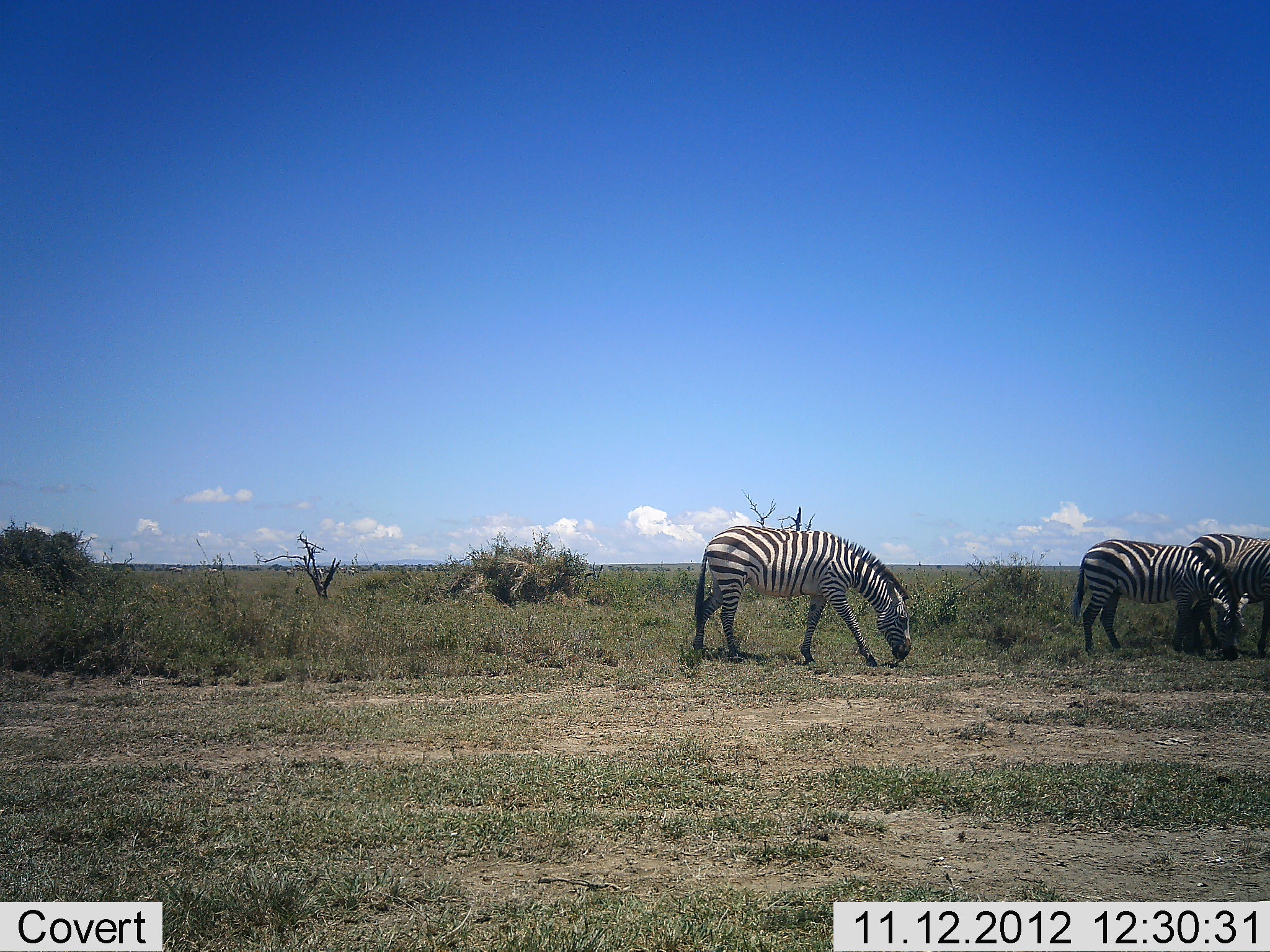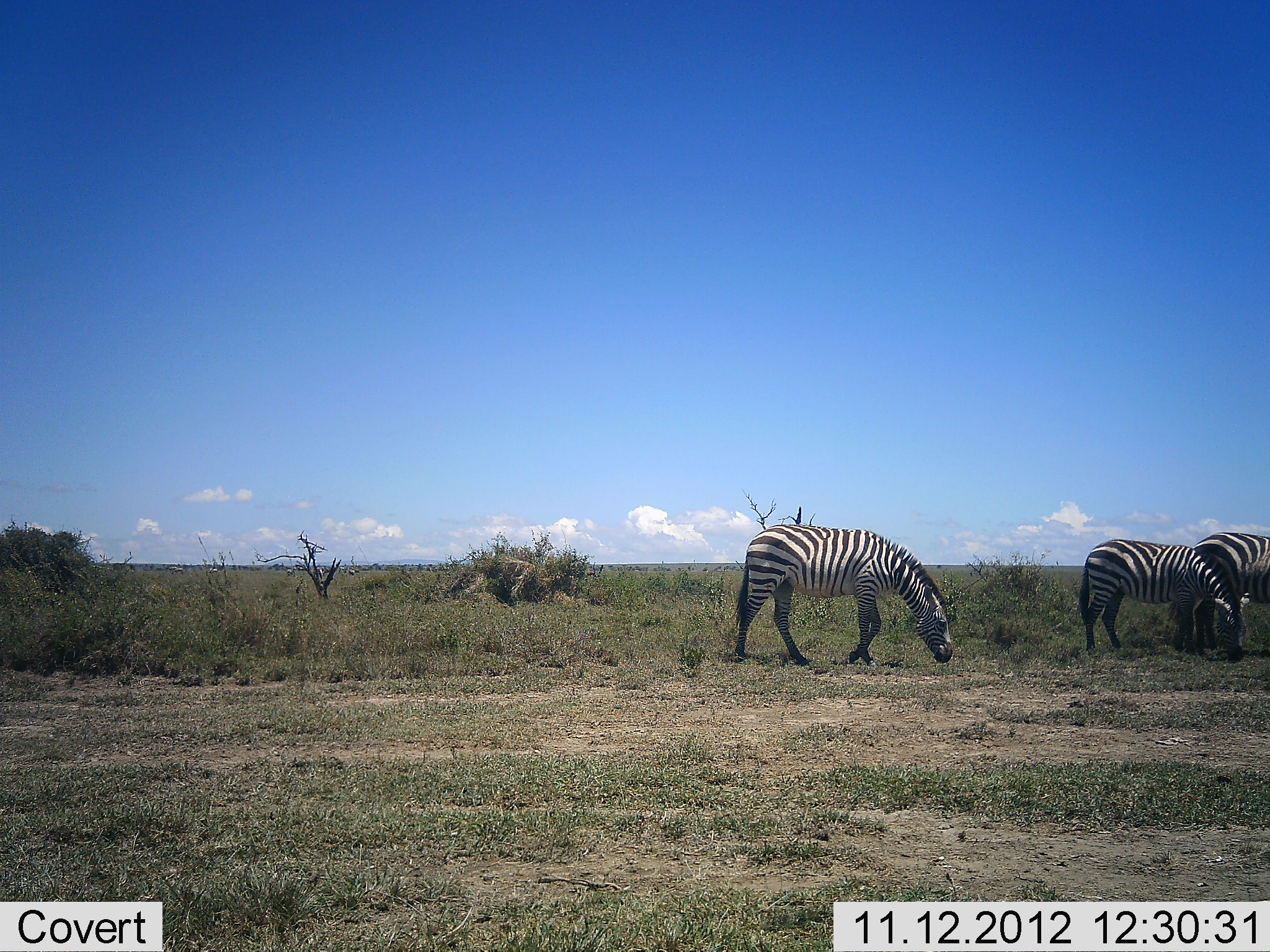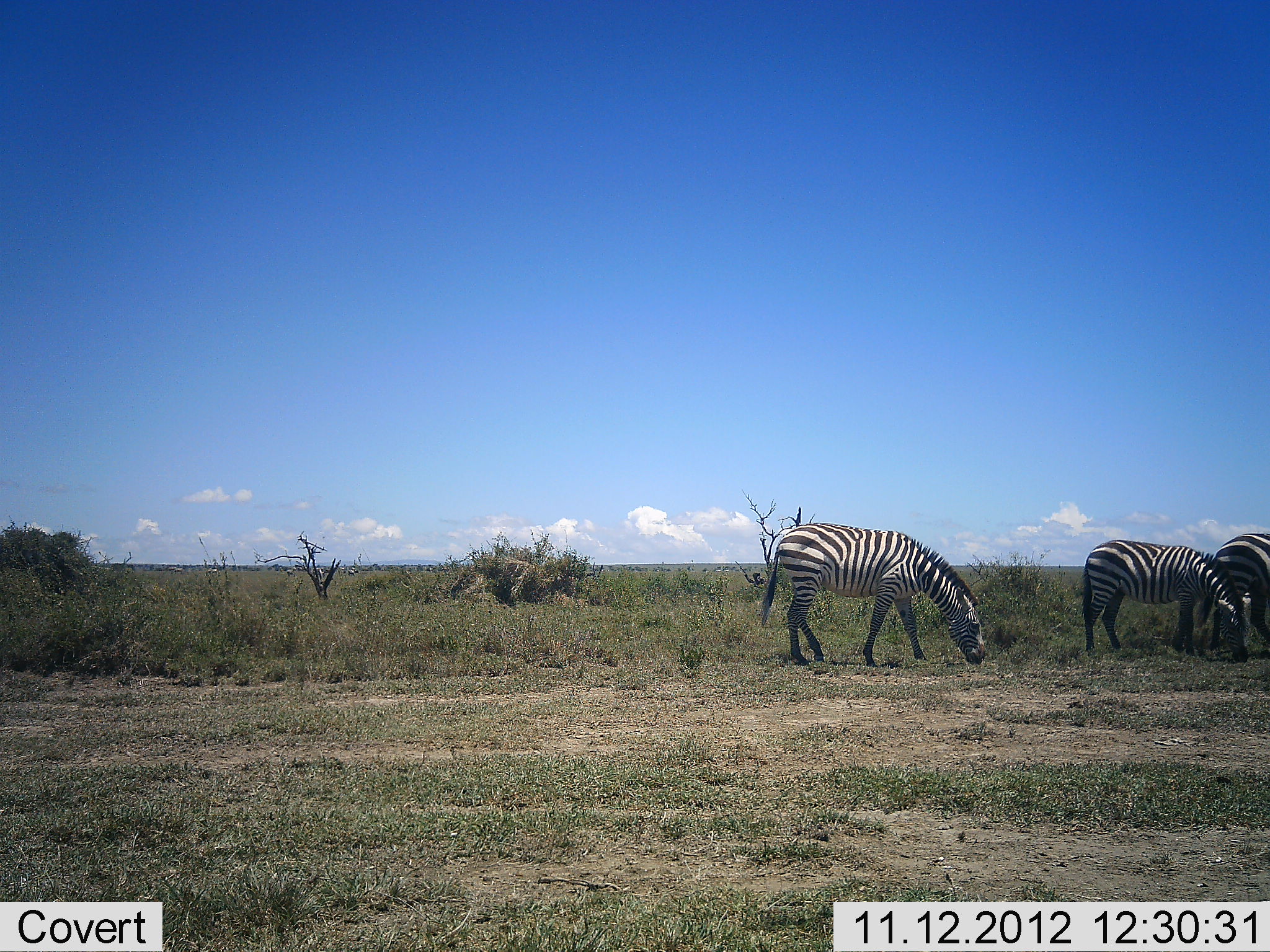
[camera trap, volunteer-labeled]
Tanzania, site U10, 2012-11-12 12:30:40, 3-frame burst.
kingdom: Animalia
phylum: Chordata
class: Mammalia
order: Perissodactyla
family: Equidae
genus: Equus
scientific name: Equus quagga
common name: plains zebra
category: zebra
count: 3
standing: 30%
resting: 0%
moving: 40%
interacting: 0%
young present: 0%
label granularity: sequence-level